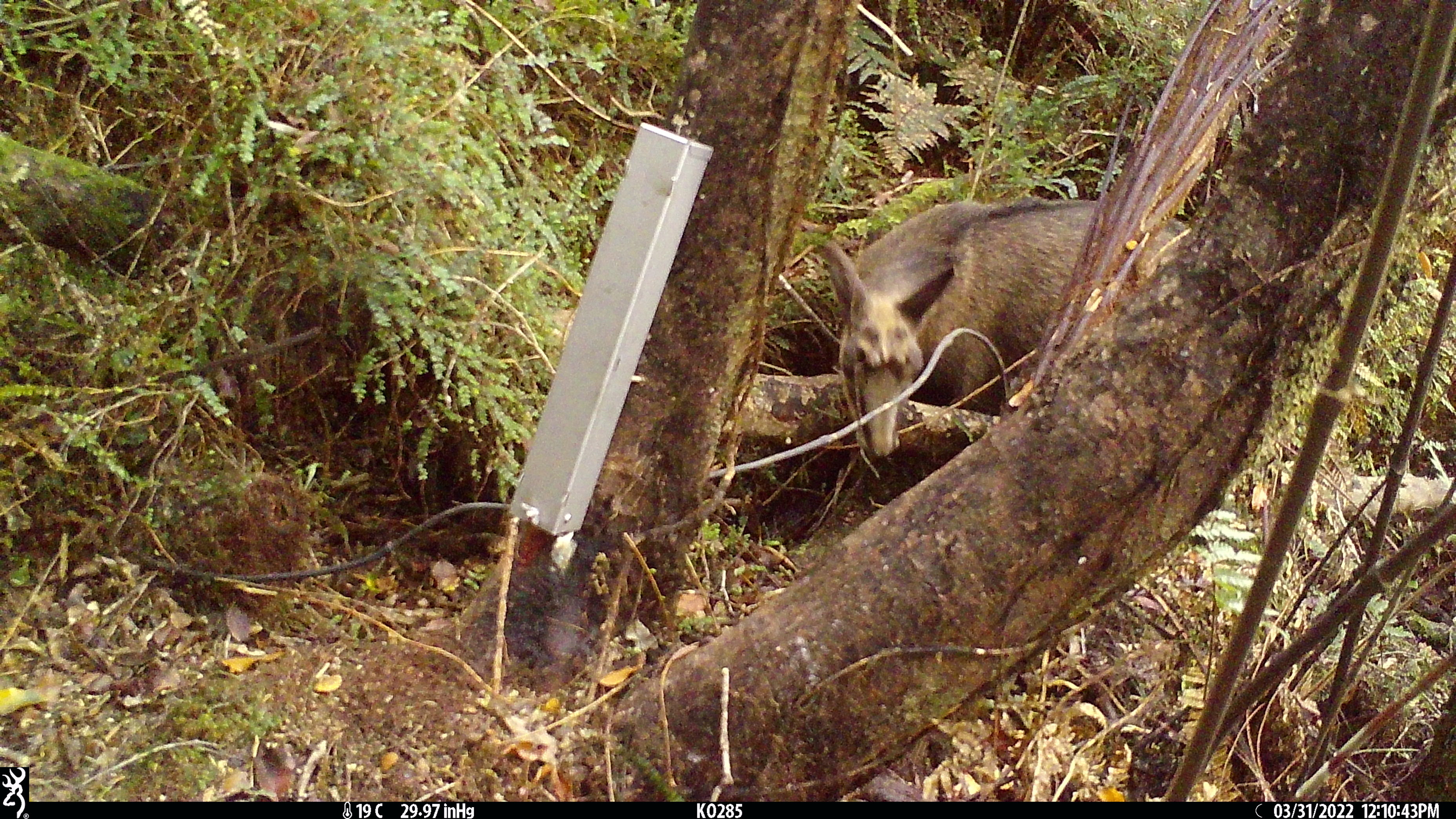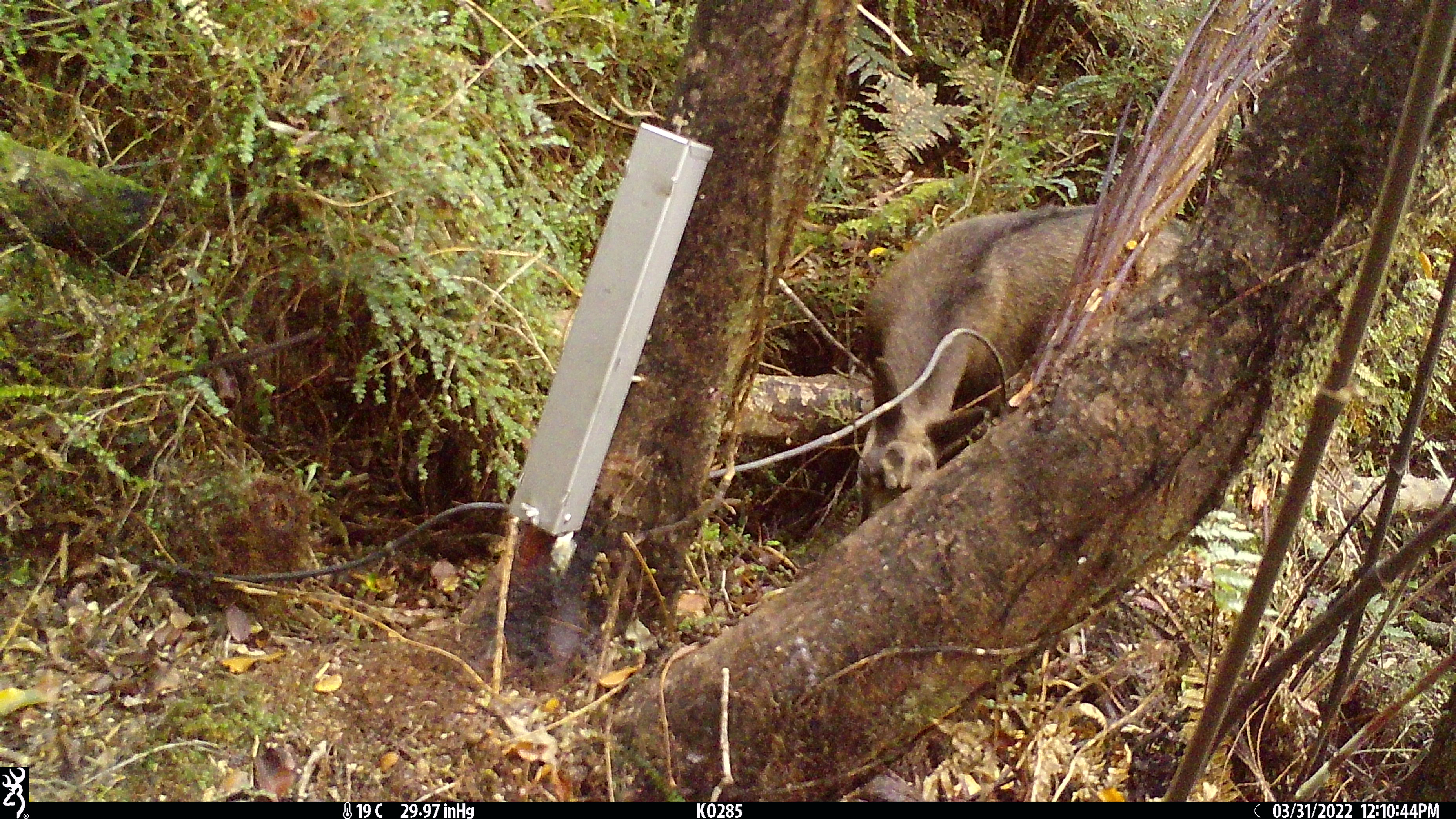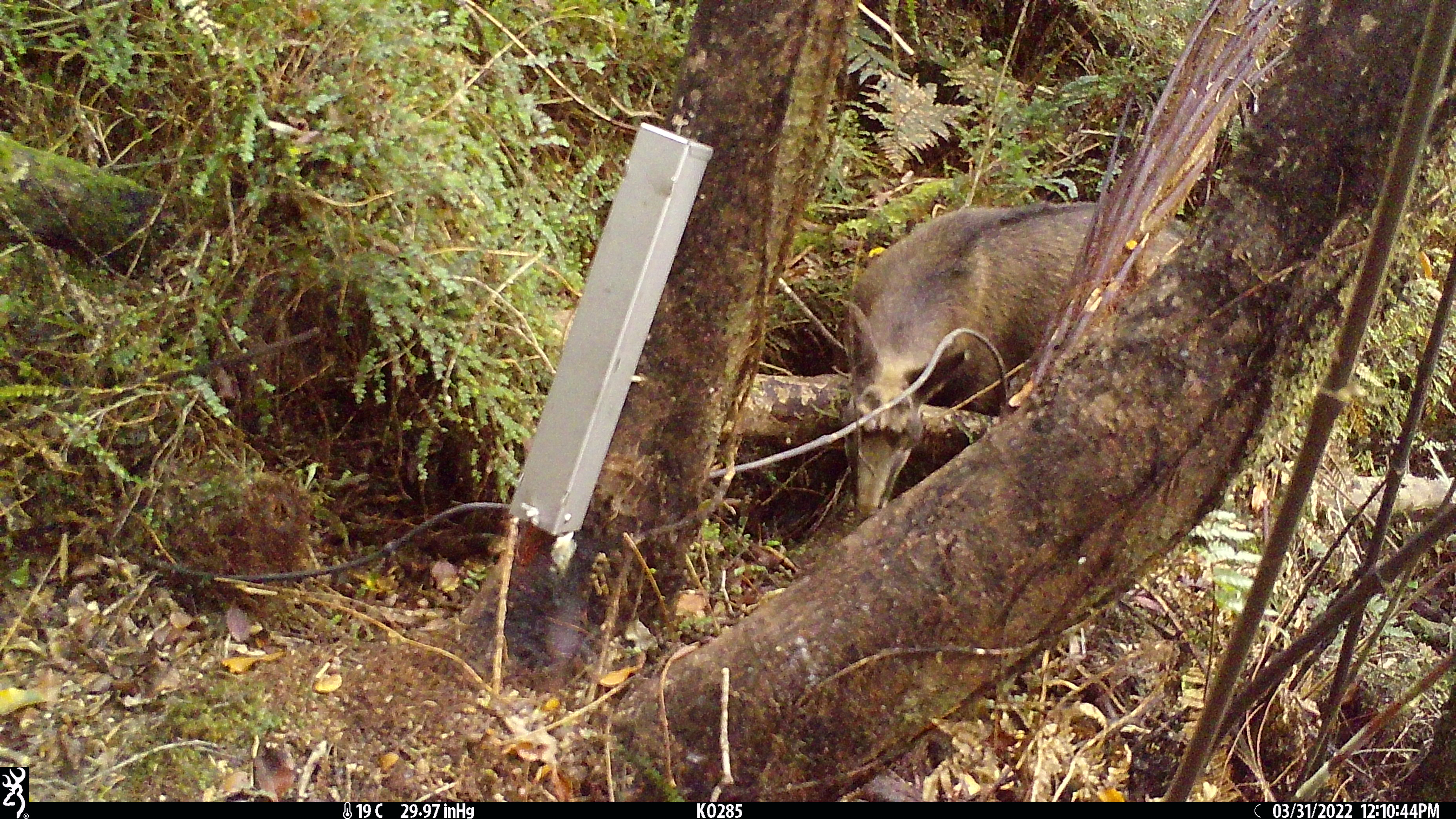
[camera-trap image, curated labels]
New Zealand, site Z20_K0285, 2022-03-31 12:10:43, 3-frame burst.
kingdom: Animalia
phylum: Chordata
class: Mammalia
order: Artiodactyla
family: Bovidae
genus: Rupicapra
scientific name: Rupicapra rupicapra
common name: alpine chamois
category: chamois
Chamois (alpine chamois) (Rupicapra rupicapra).